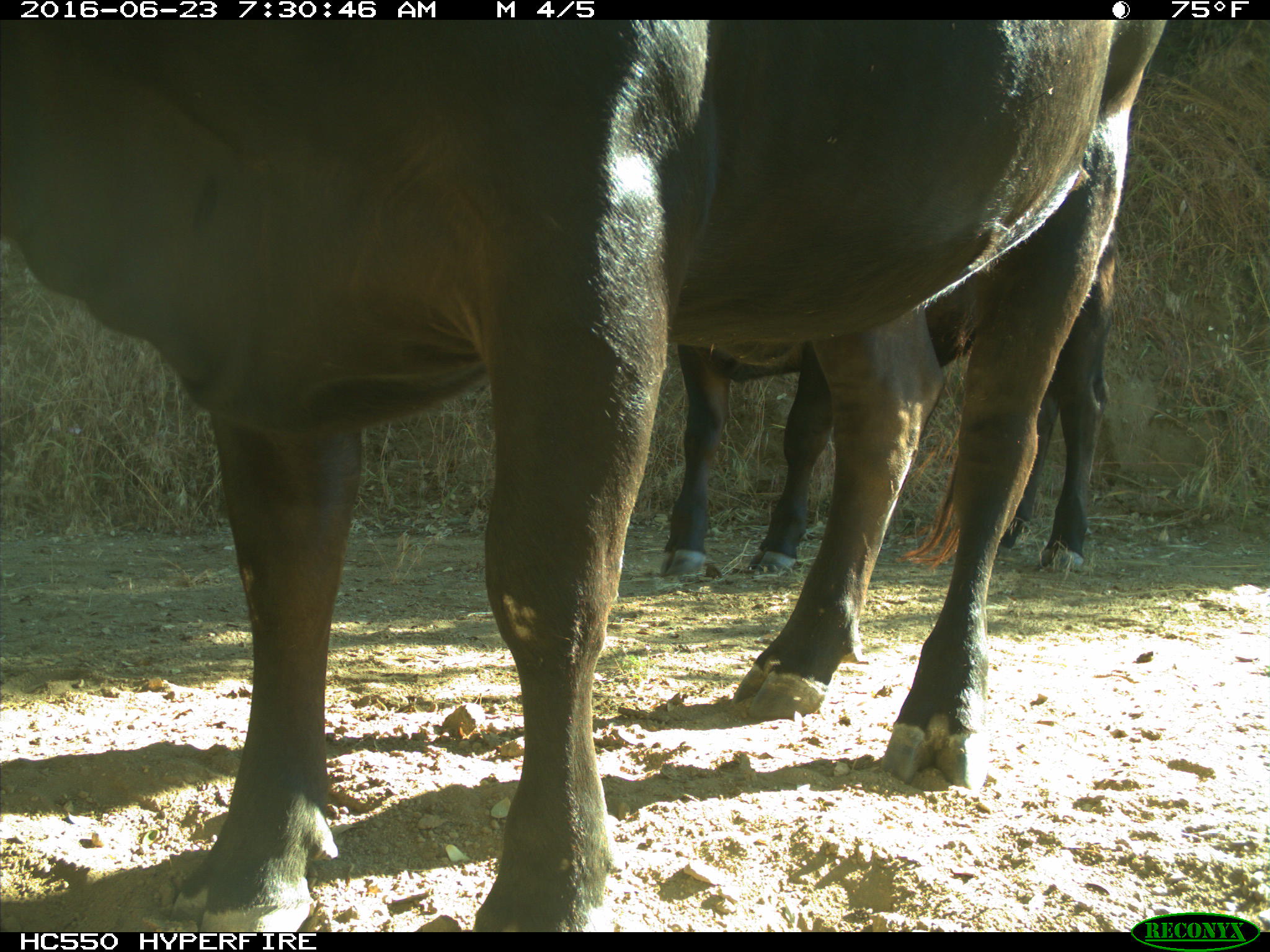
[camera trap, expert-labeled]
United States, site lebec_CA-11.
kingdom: Animalia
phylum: Chordata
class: Mammalia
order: Artiodactyla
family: Bovidae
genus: Bos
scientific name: Bos taurus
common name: domestic cow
Bos taurus (domestic cow).